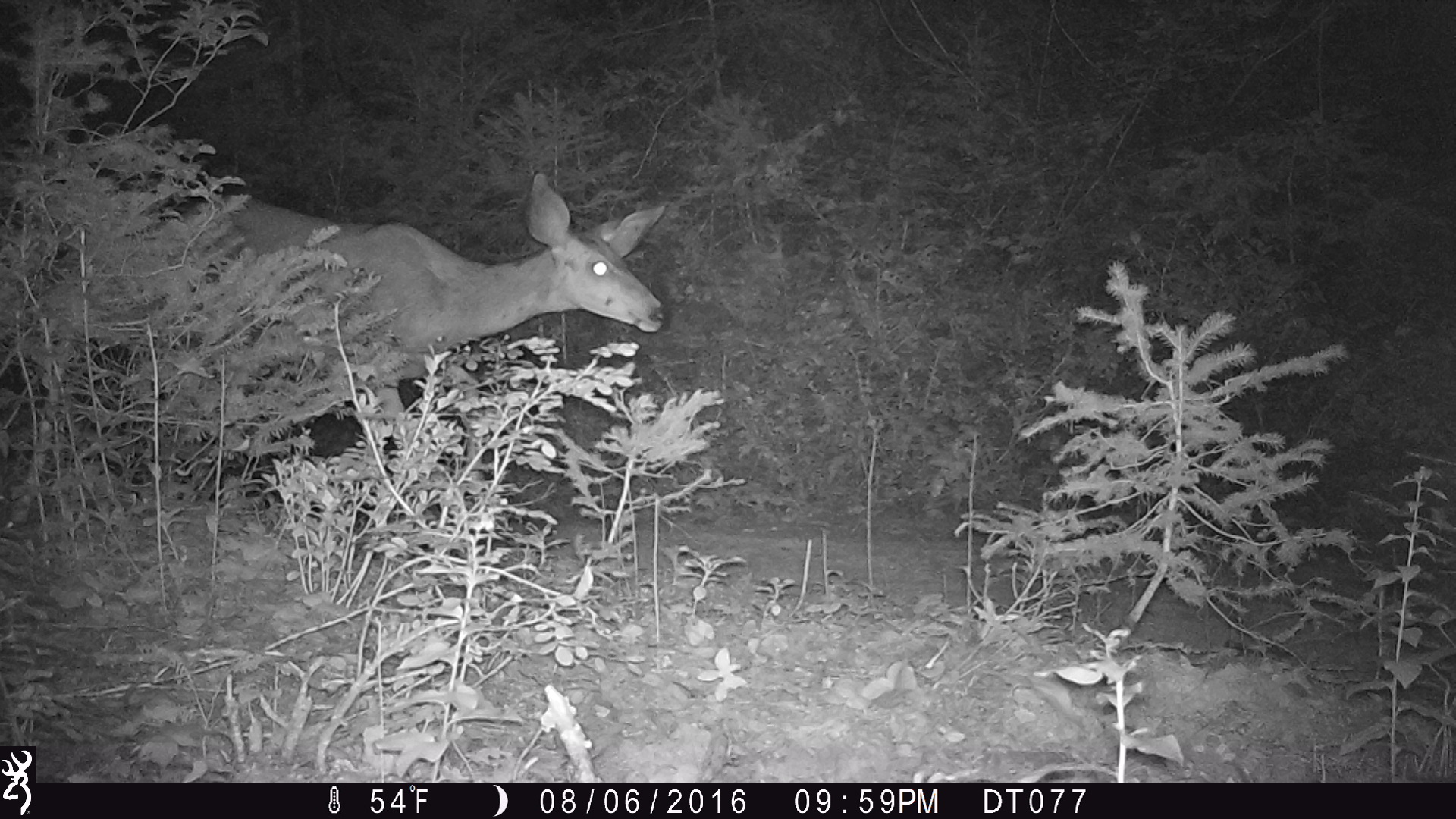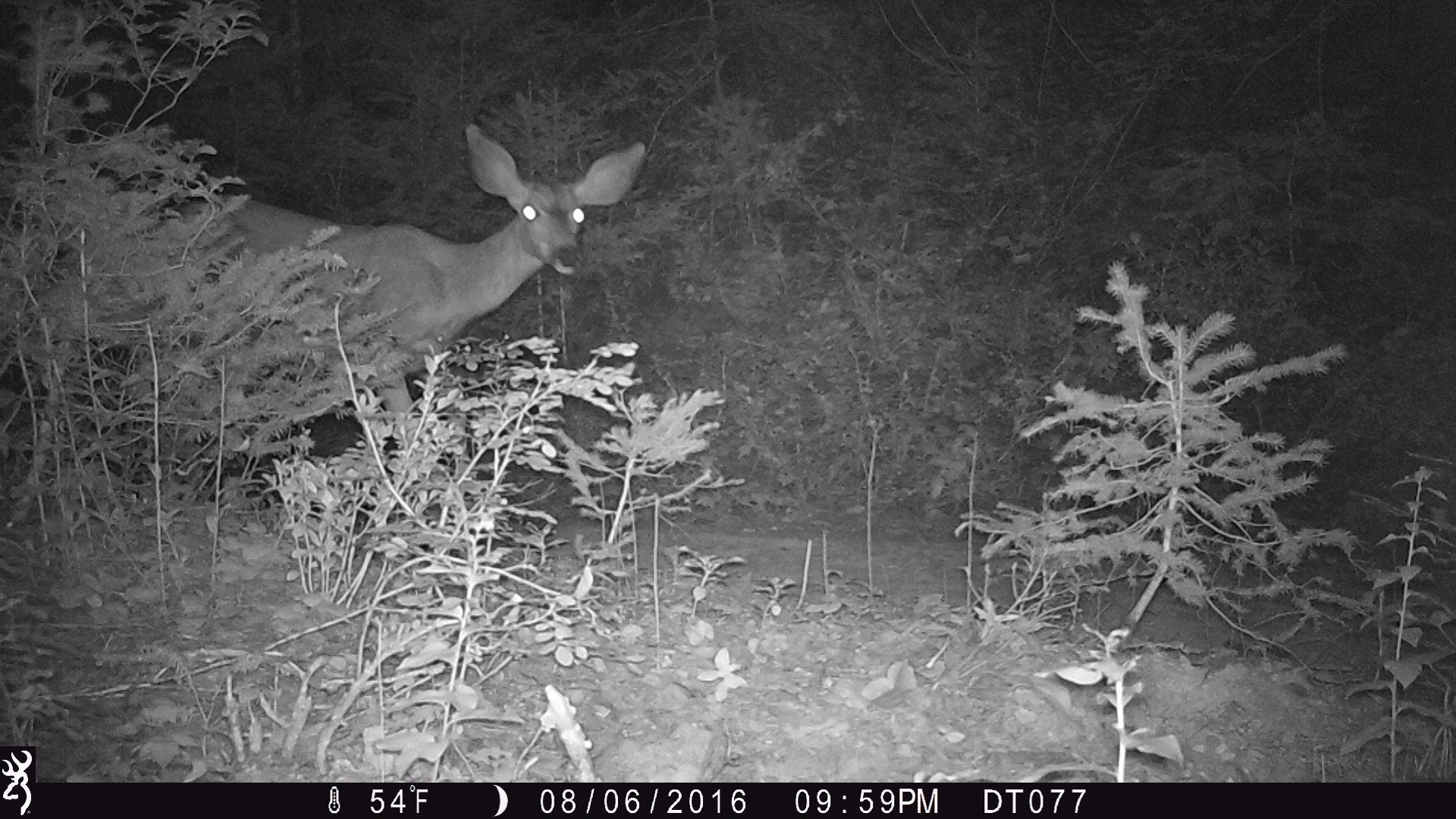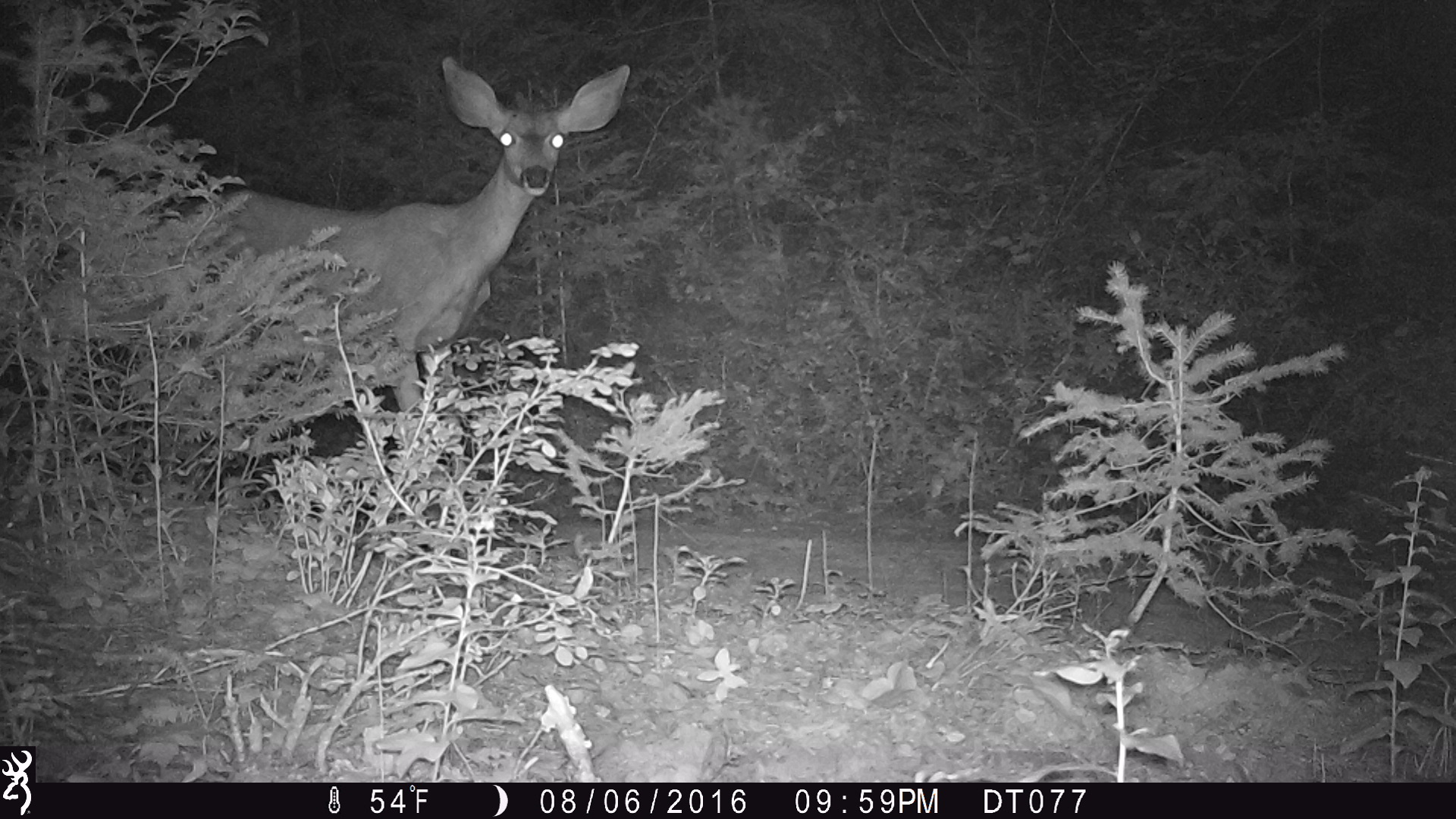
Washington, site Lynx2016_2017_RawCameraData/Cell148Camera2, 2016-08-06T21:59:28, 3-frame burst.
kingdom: Animalia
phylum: Chordata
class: Mammalia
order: Artiodactyla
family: Cervidae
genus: Odocoileus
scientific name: Odocoileus hemionus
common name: mule deer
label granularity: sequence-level